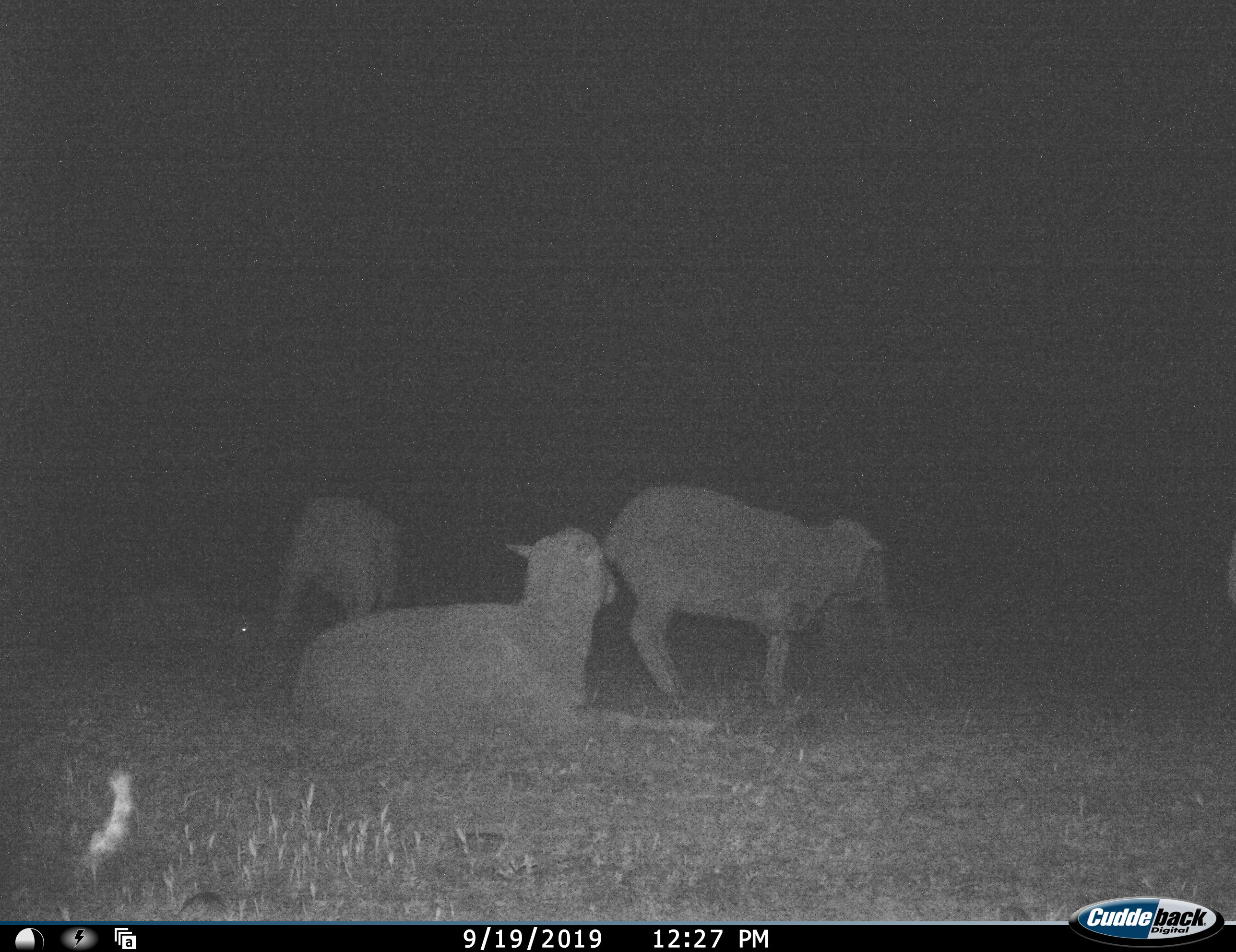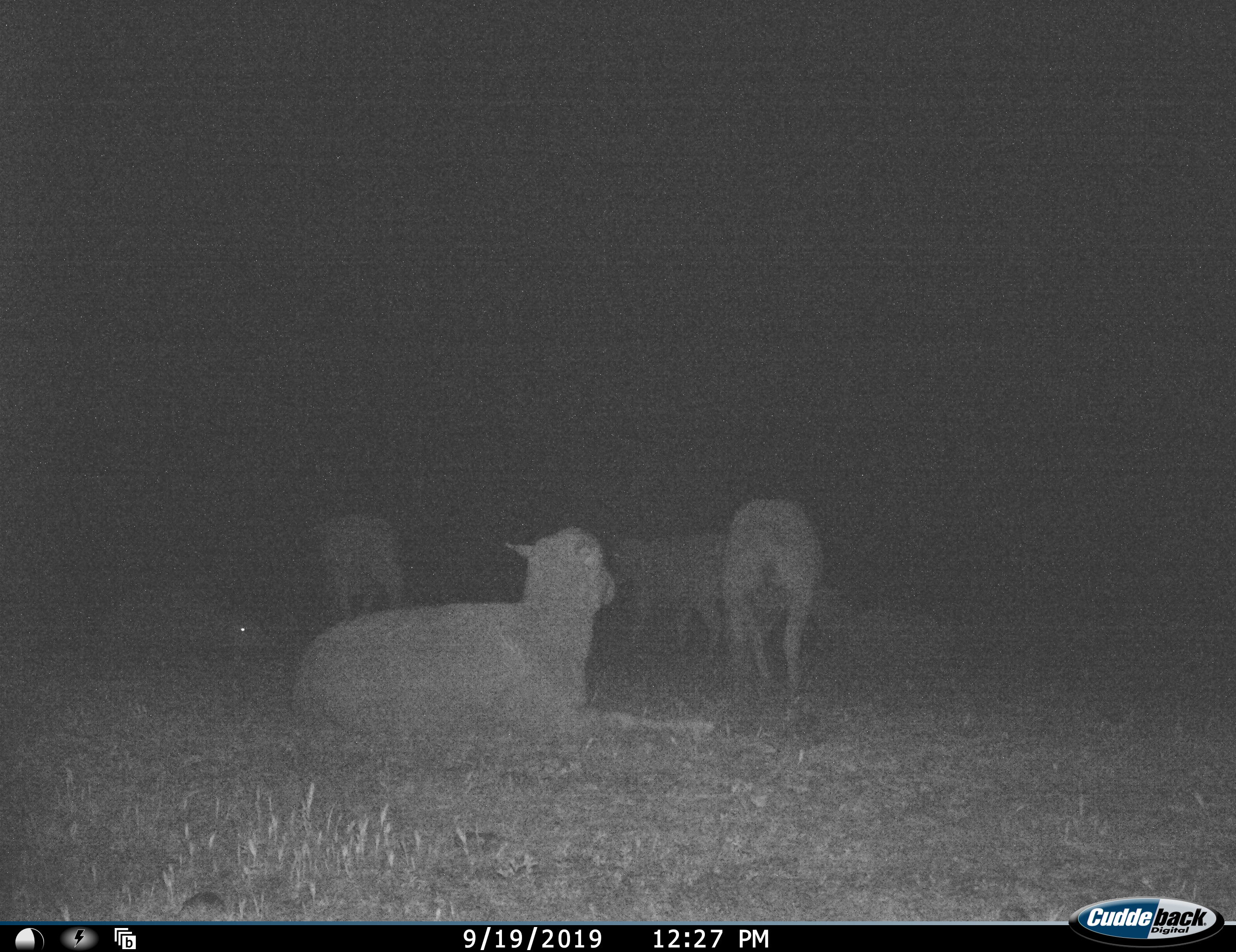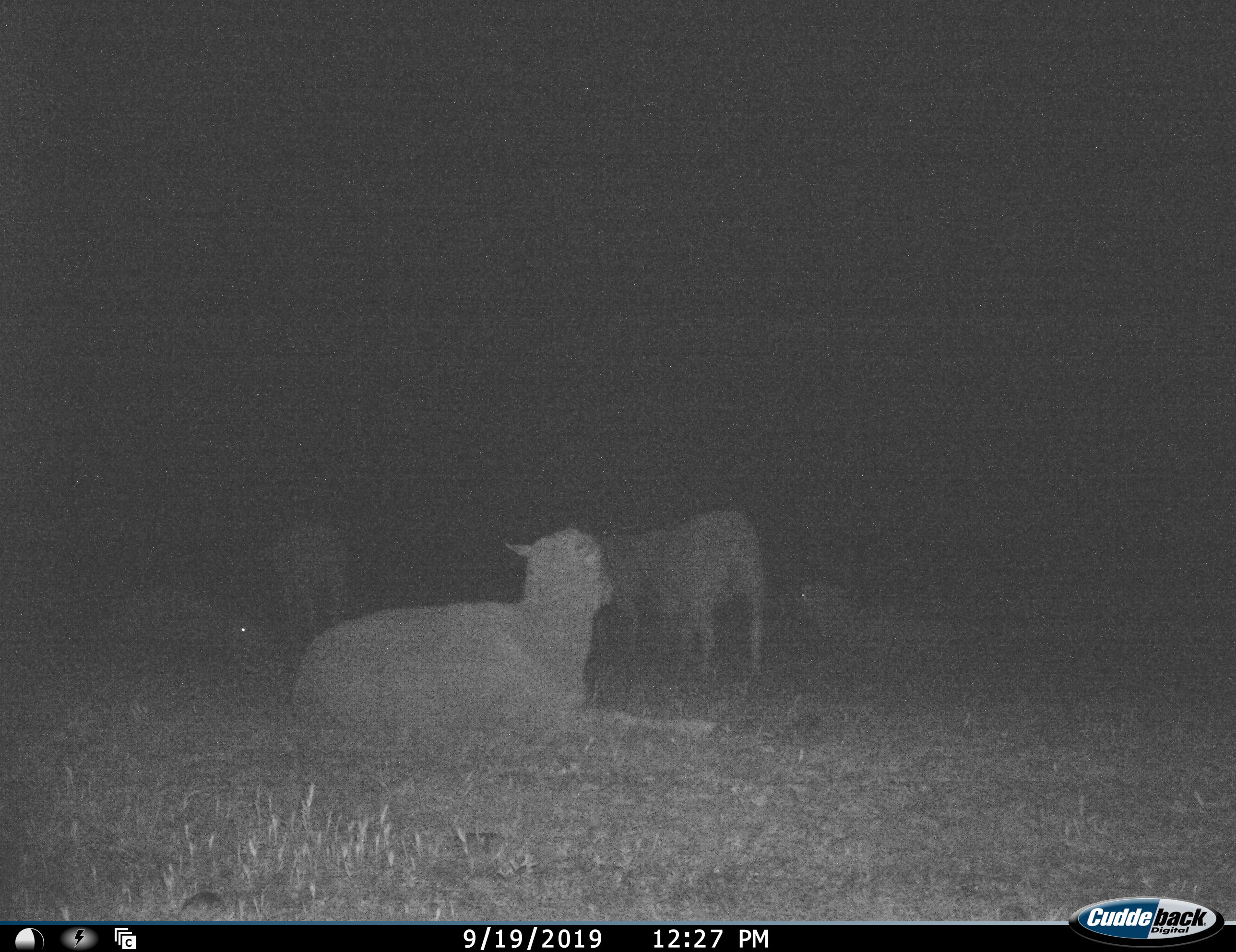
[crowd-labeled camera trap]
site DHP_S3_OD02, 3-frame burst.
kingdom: Animalia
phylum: Chordata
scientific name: Vertebrata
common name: domestic animal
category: domesticanimal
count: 5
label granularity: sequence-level